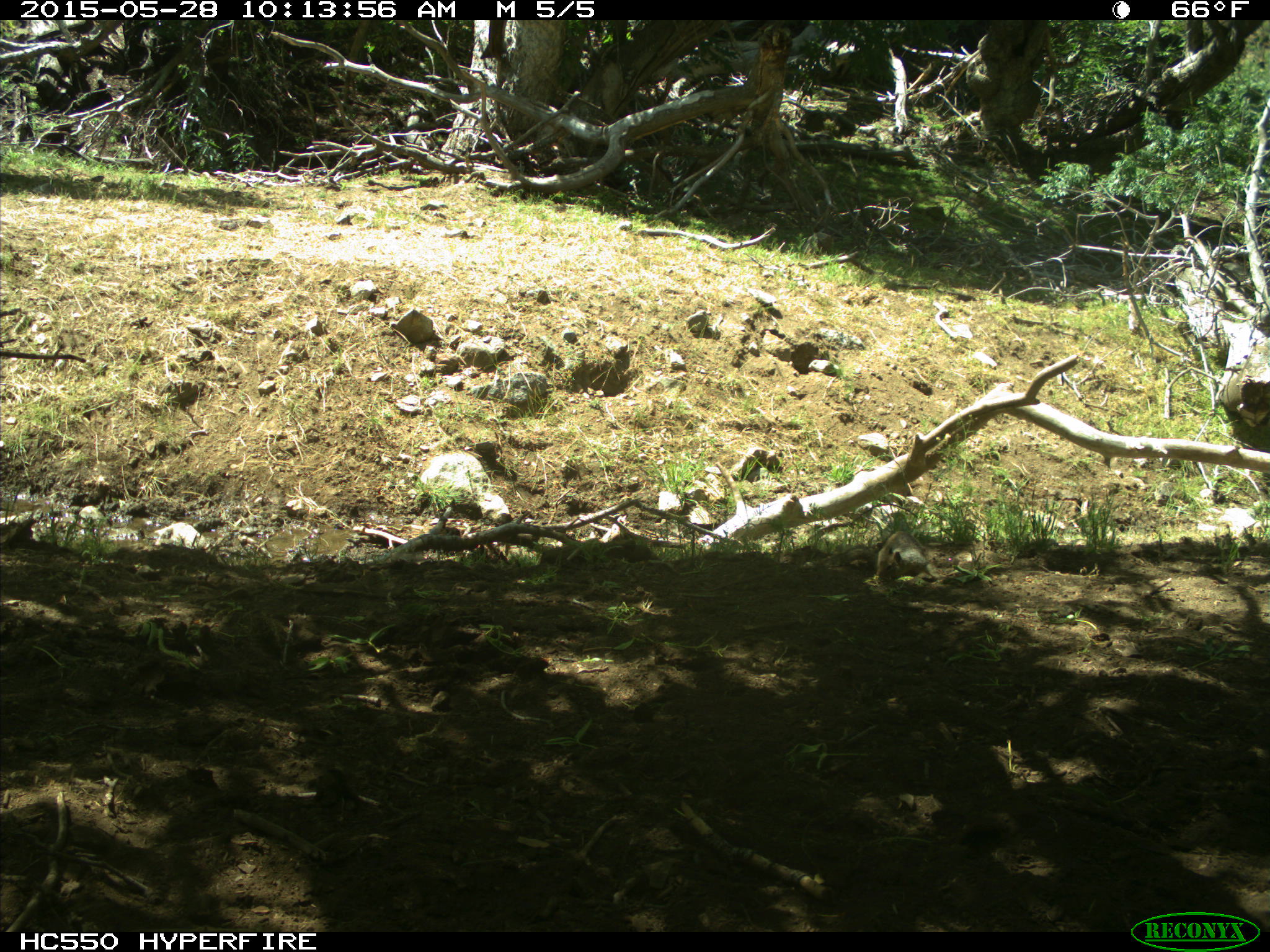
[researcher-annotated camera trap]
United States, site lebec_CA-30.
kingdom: Animalia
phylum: Chordata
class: Mammalia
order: Rodentia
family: Sciuridae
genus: Otospermophilus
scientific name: Otospermophilus beecheyi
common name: california ground squirrel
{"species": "Otospermophilus beecheyi (california ground squirrel)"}